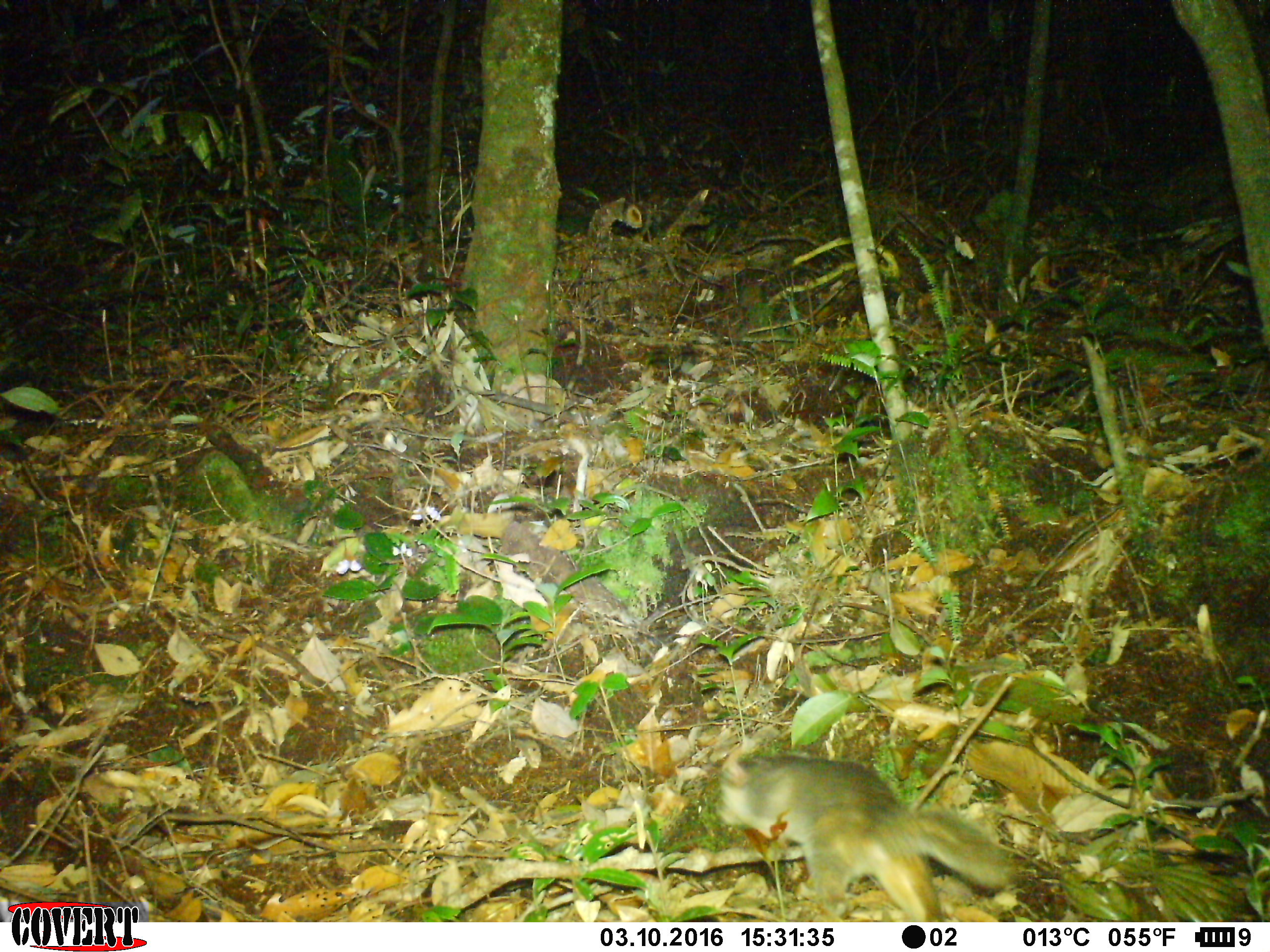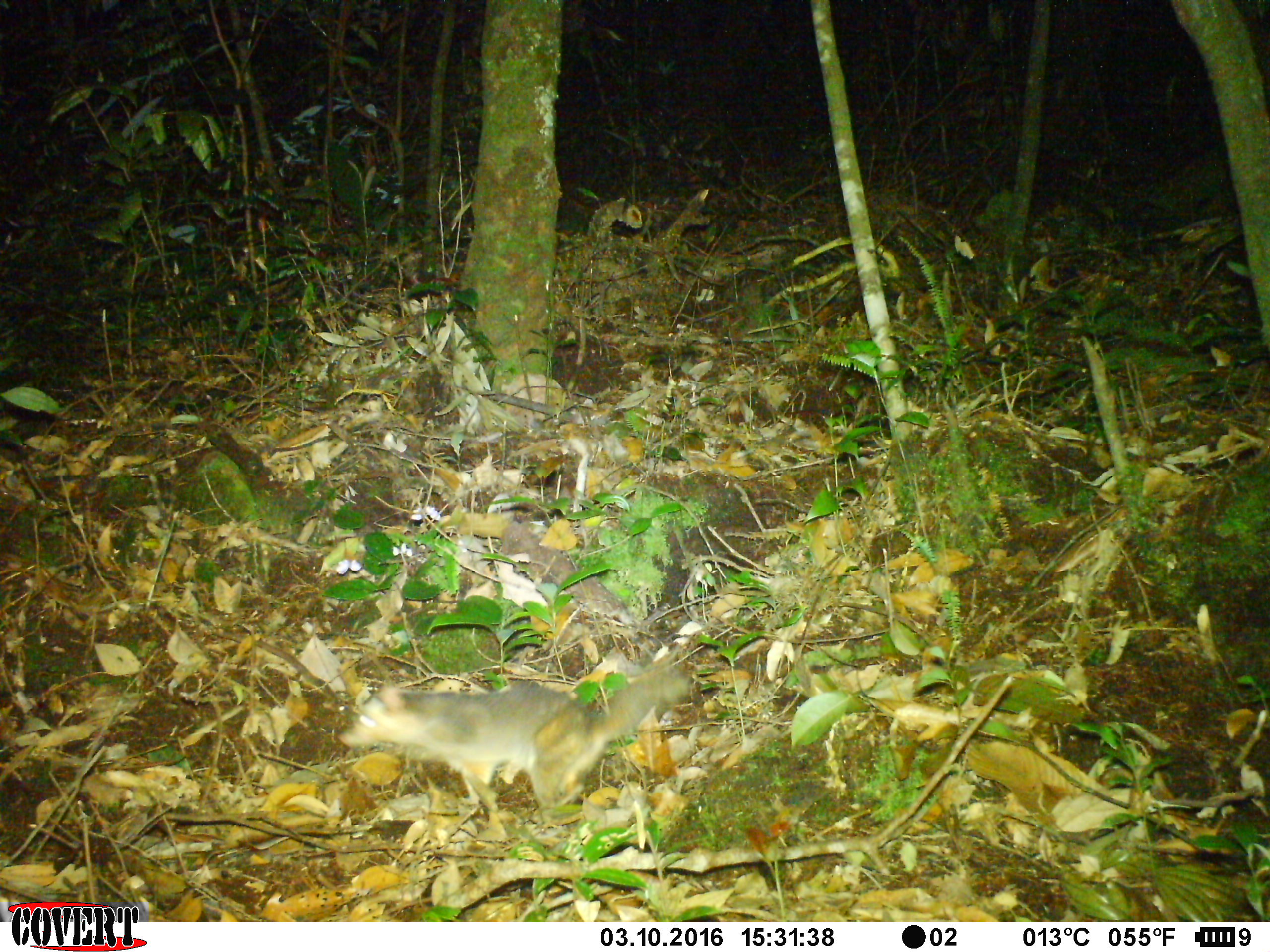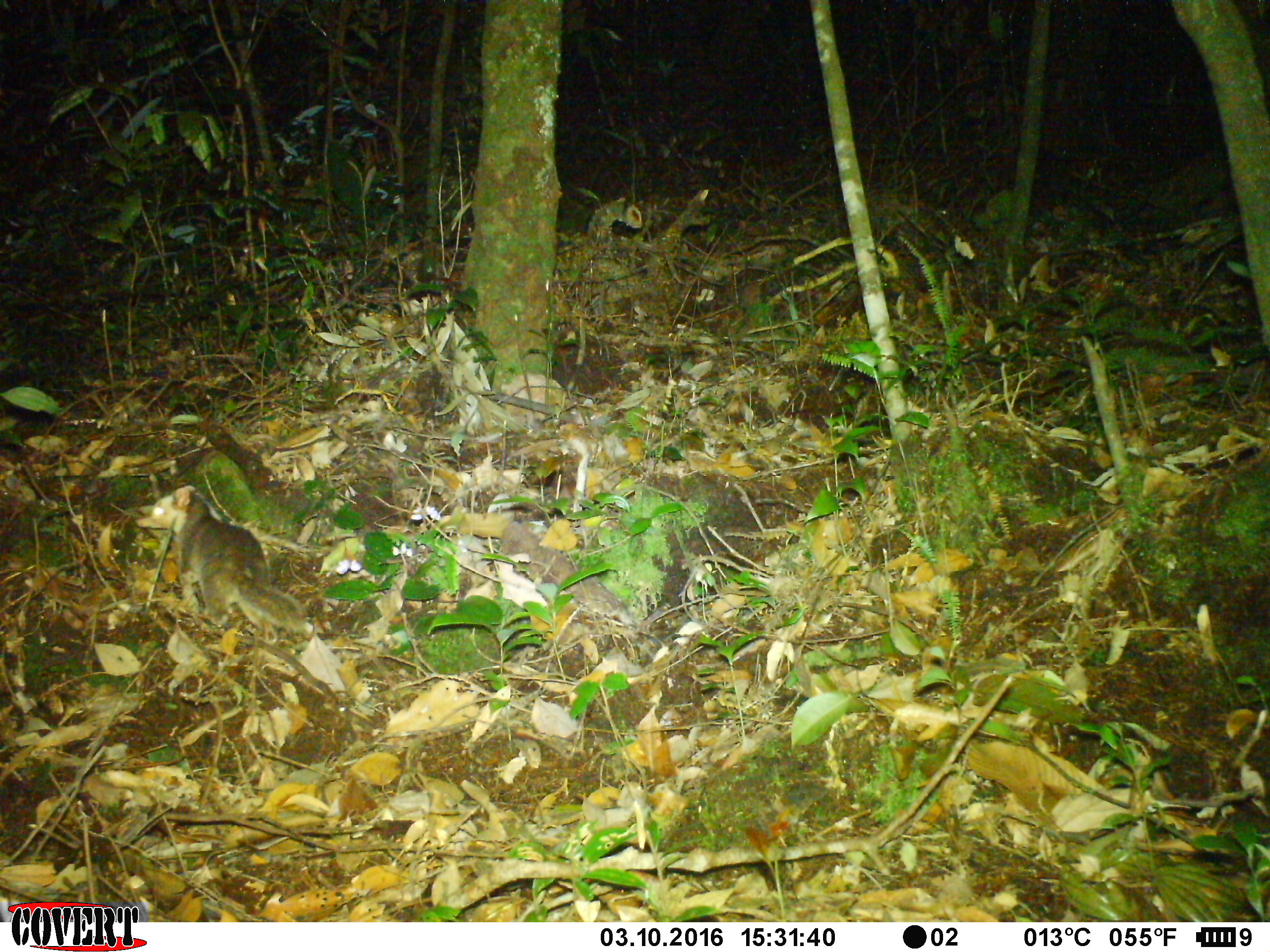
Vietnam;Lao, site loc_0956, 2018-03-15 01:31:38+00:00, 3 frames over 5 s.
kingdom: Animalia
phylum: Chordata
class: Mammalia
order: Carnivora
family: Mustelidae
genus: Melogale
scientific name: Melogale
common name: ferret badger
Ferret badger (Melogale). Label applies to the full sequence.